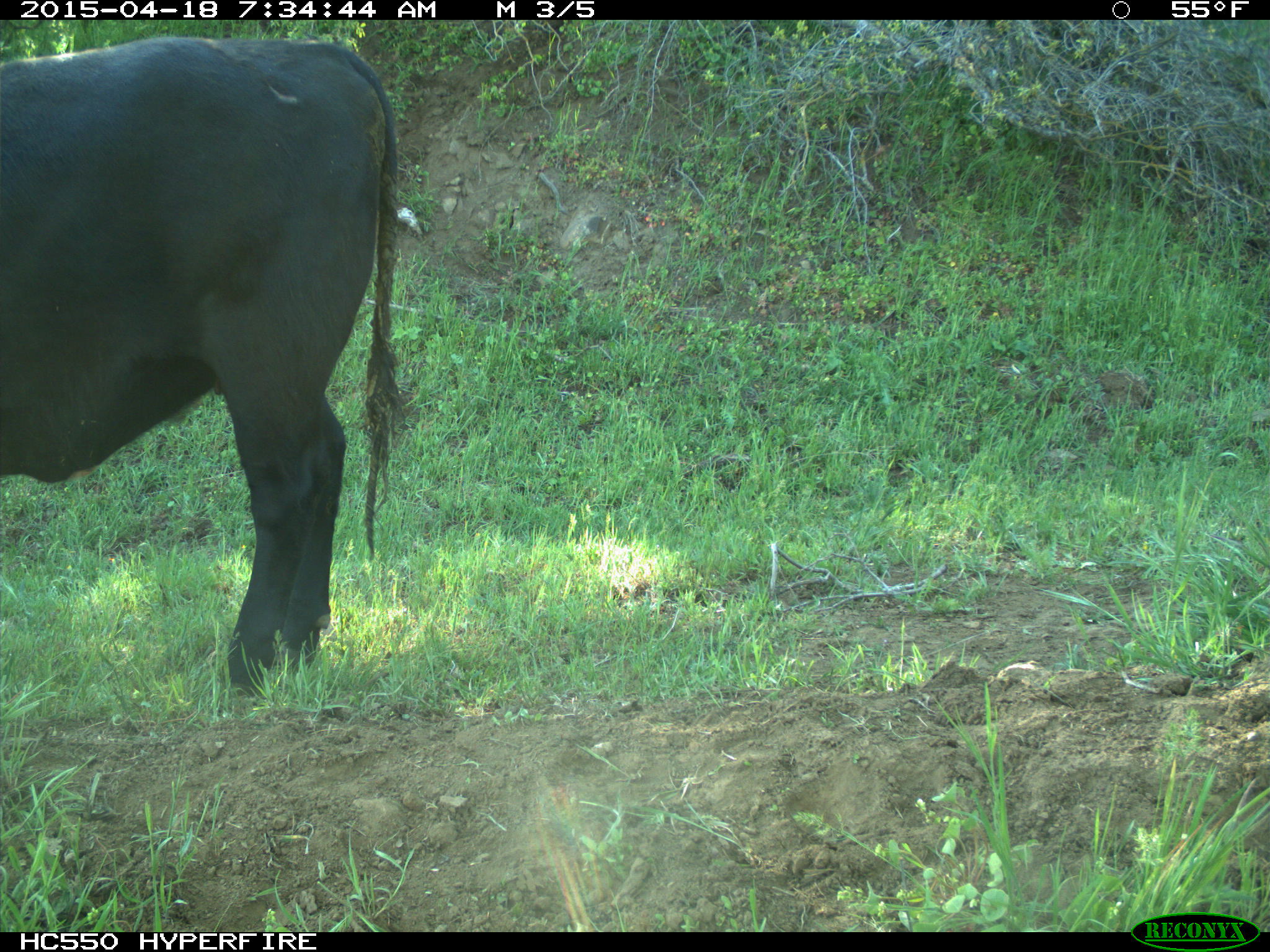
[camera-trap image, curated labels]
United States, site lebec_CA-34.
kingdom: Animalia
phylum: Chordata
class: Mammalia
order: Artiodactyla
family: Bovidae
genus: Bos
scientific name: Bos taurus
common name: domestic cow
Bos taurus (domestic cow).